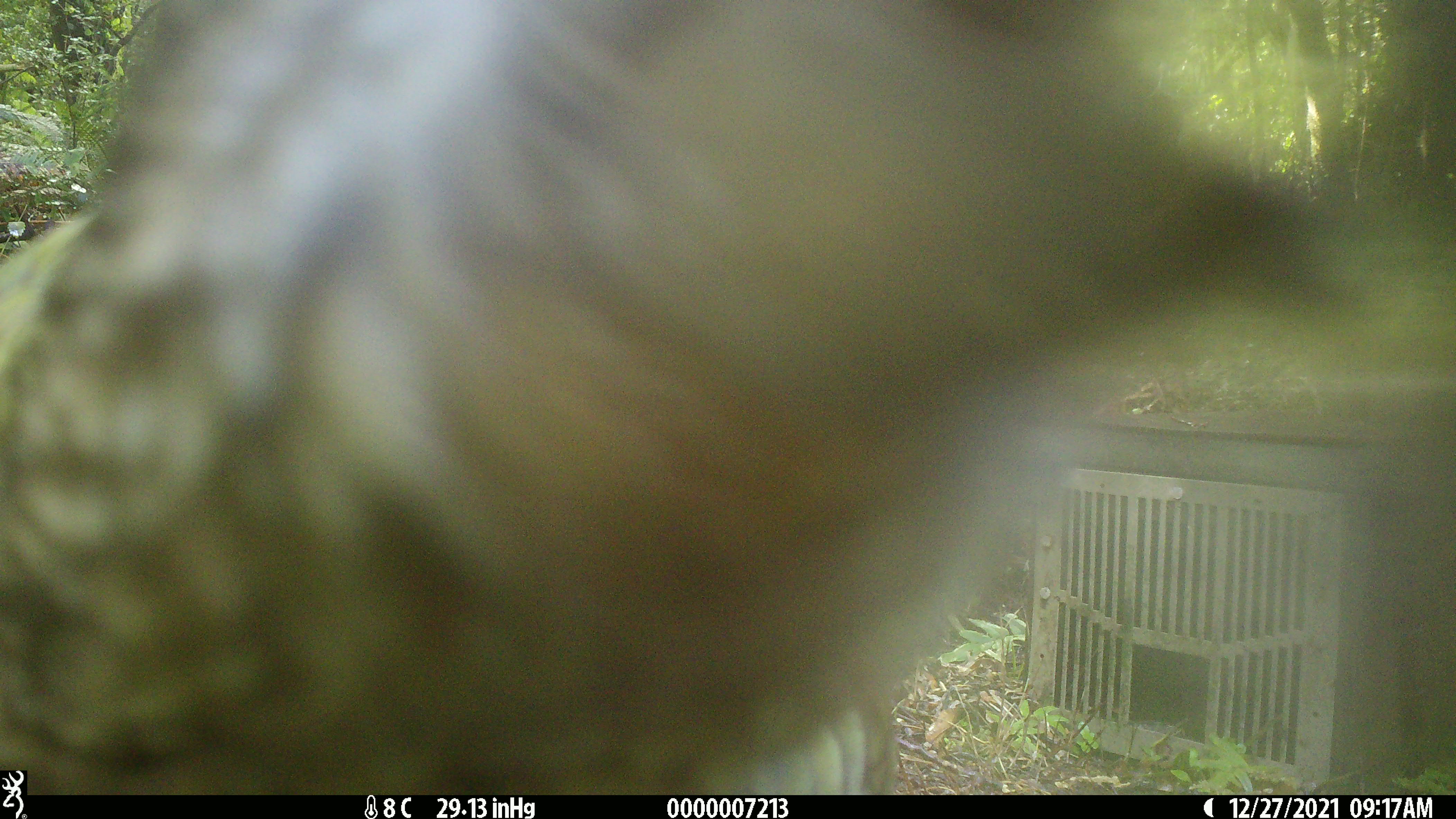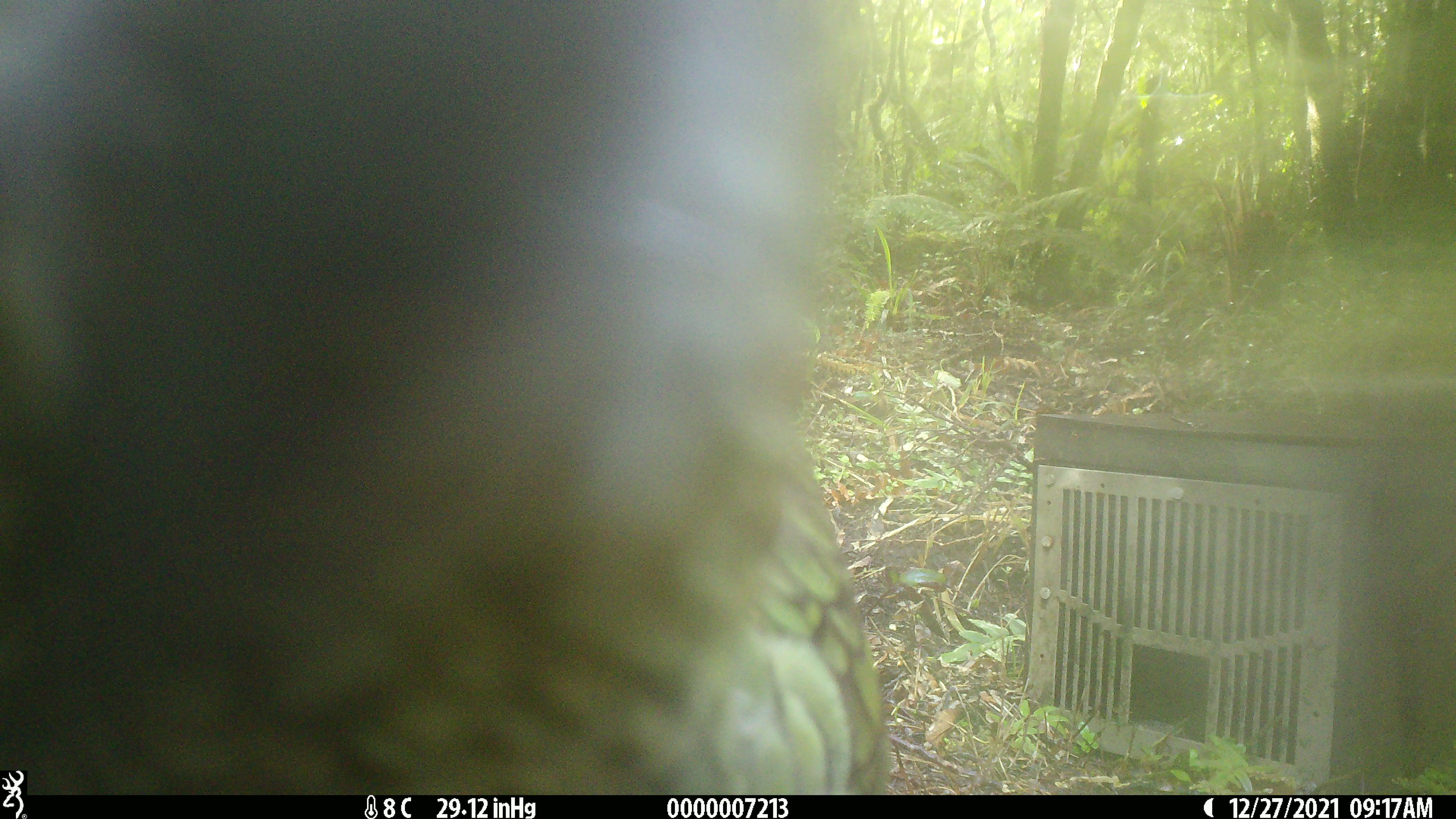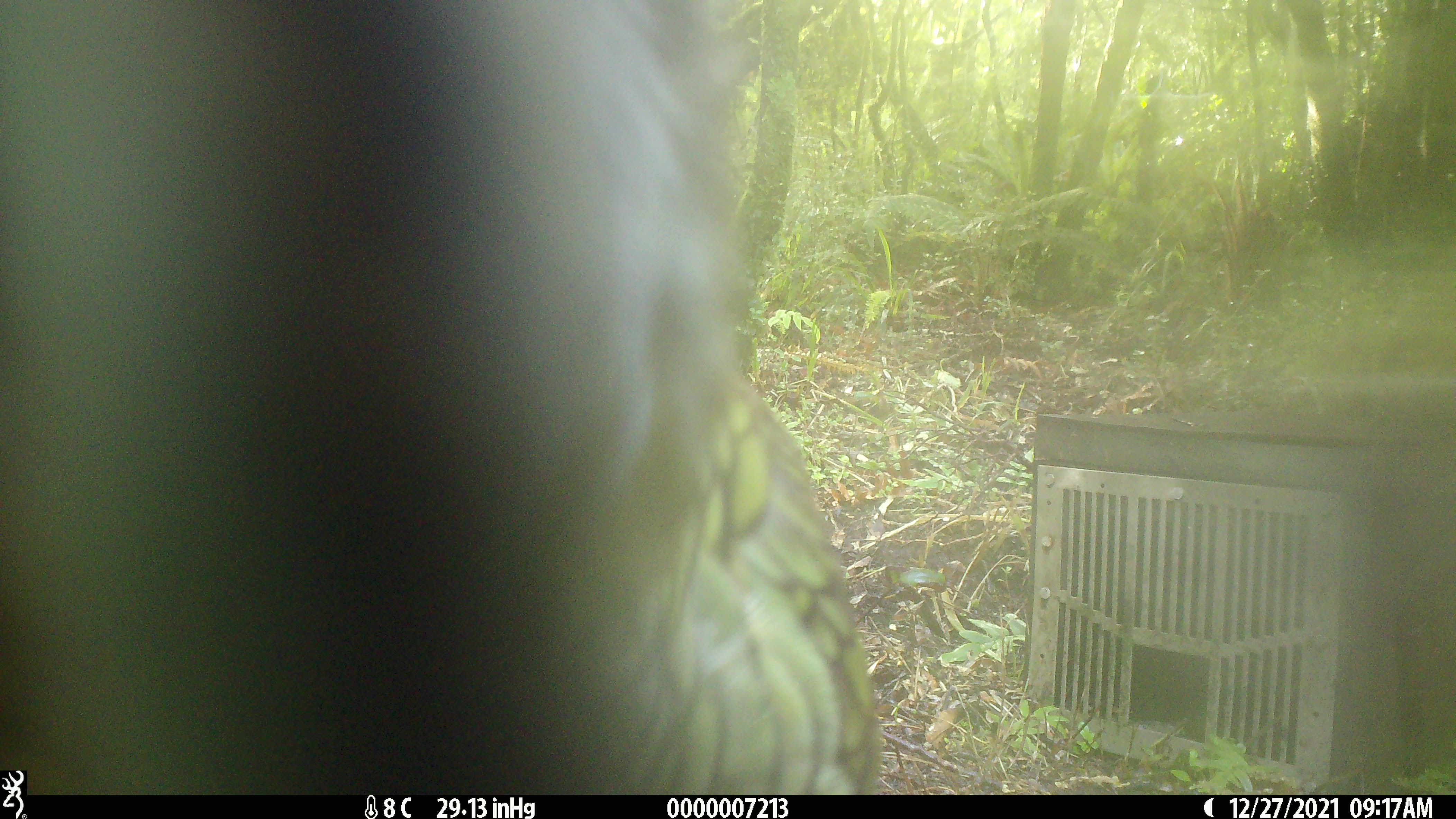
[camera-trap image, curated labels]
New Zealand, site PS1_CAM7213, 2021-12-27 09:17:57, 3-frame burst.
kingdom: Animalia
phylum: Chordata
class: Aves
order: Psittaciformes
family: Strigopidae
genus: Nestor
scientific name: Nestor notabilis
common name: kea